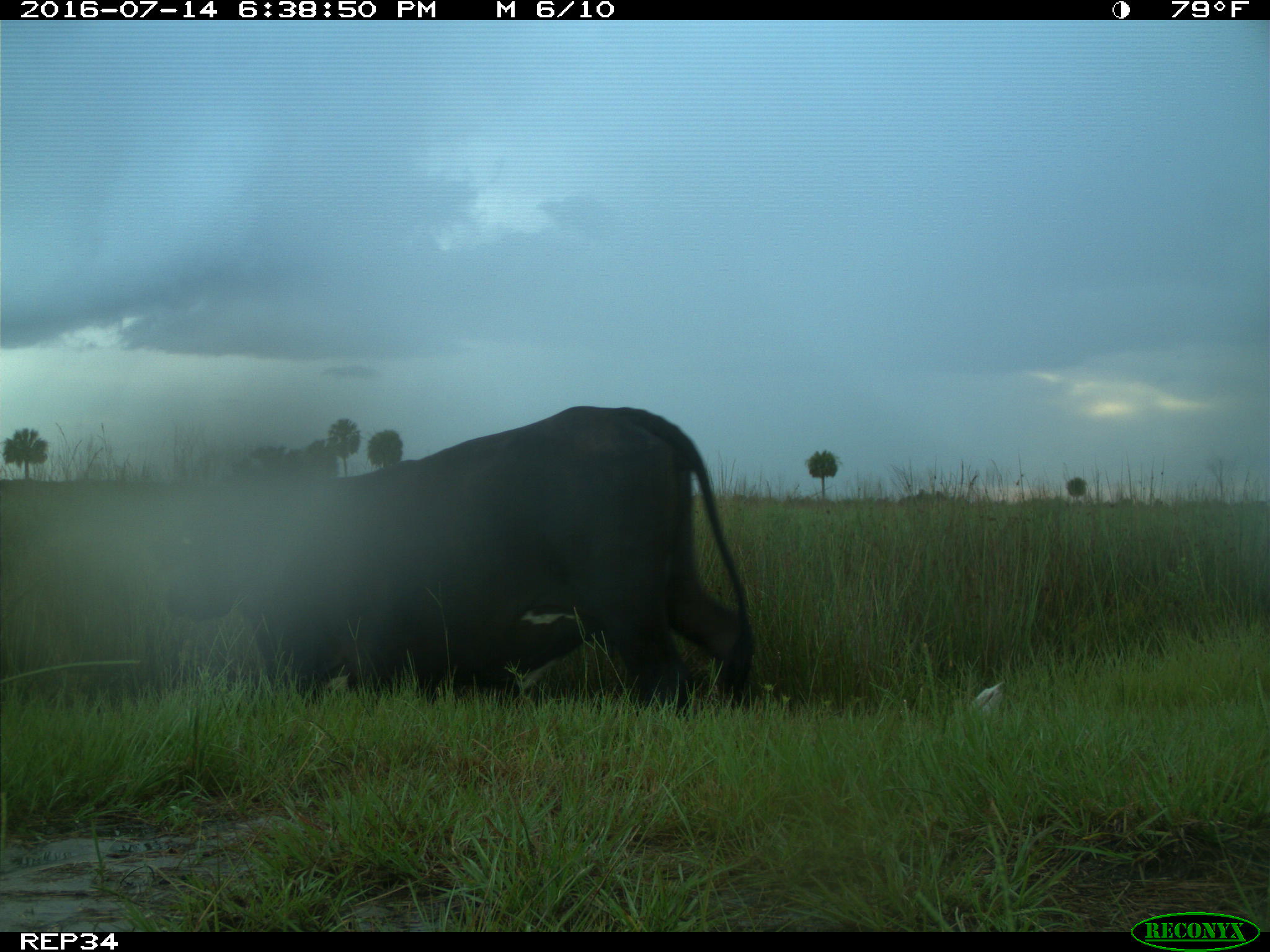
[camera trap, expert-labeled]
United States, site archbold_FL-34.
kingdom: Animalia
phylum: Chordata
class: Mammalia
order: Artiodactyla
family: Bovidae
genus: Bos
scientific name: Bos taurus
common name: domestic cow